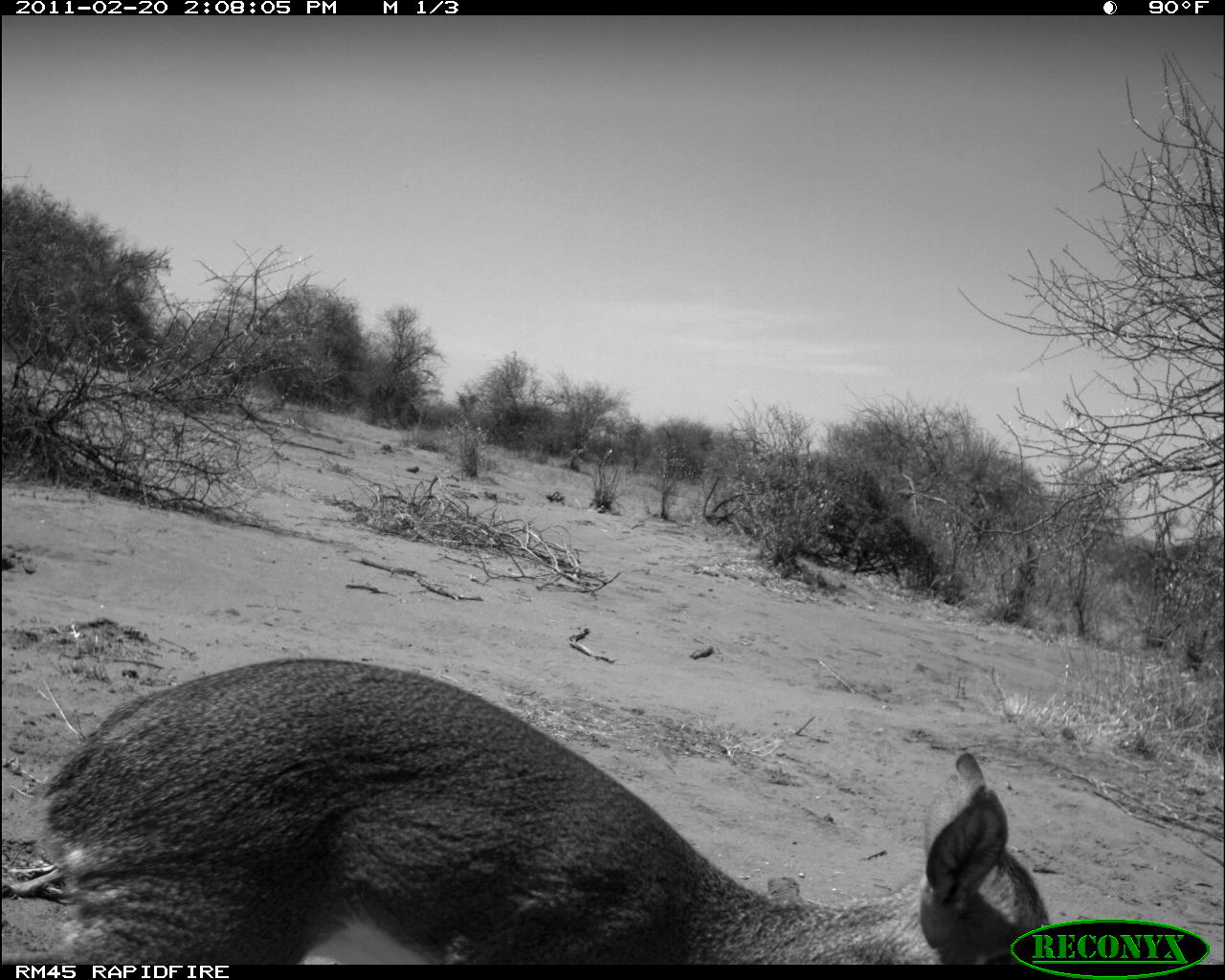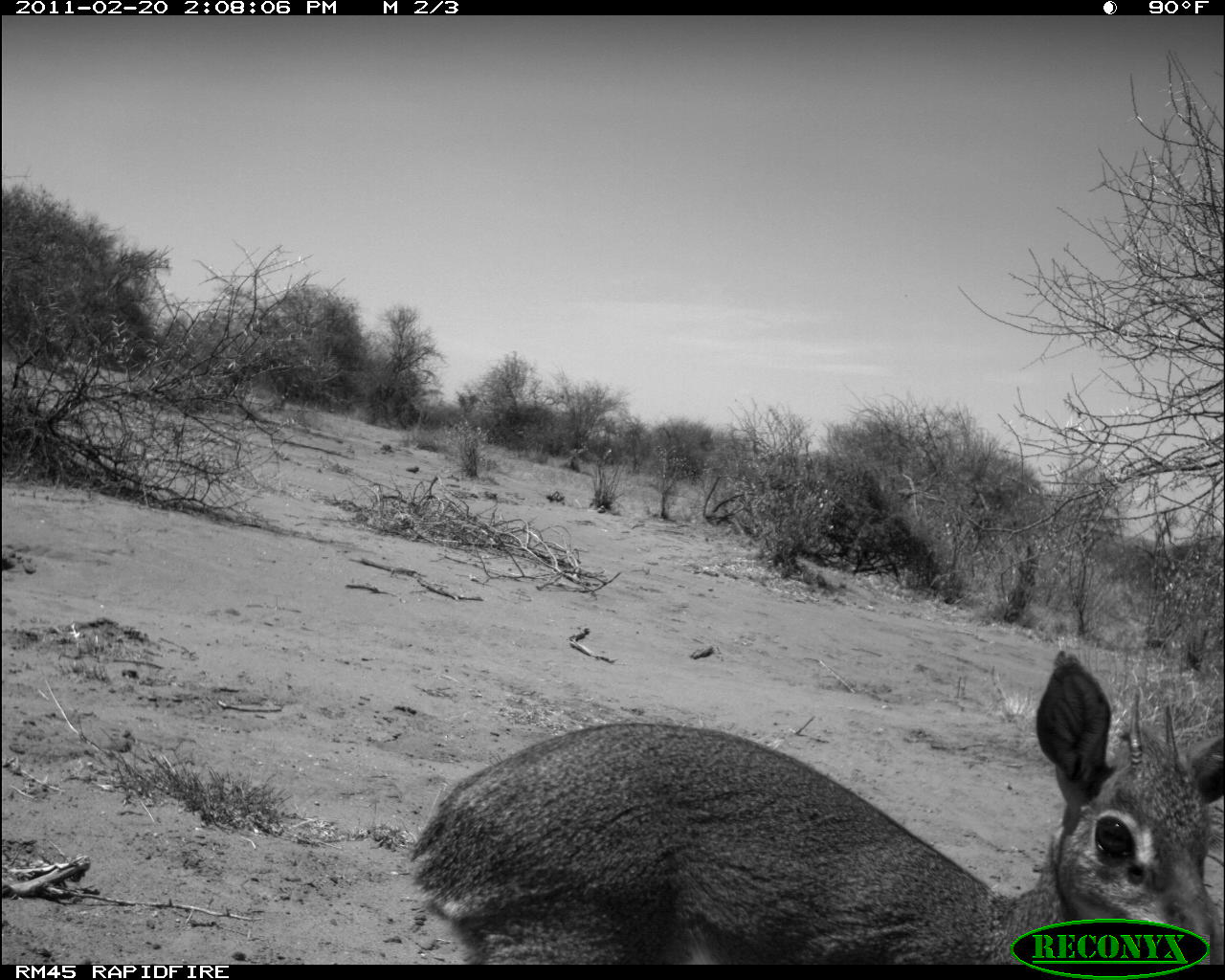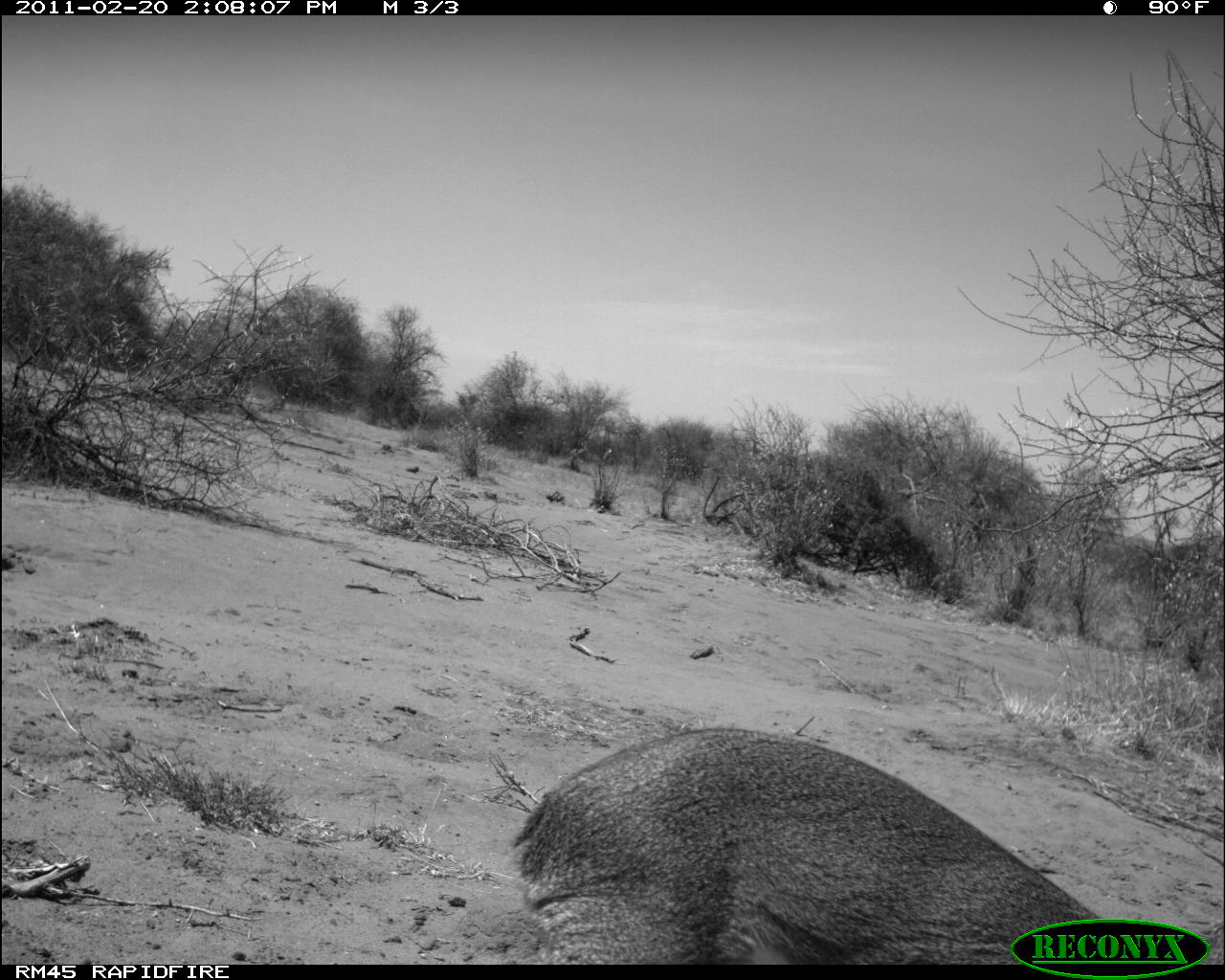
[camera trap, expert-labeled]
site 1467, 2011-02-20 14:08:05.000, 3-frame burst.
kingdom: Animalia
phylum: Chordata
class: Mammalia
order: Artiodactyla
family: Bovidae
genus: Madoqua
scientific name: Madoqua guentheri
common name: günther's dik-dik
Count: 1.